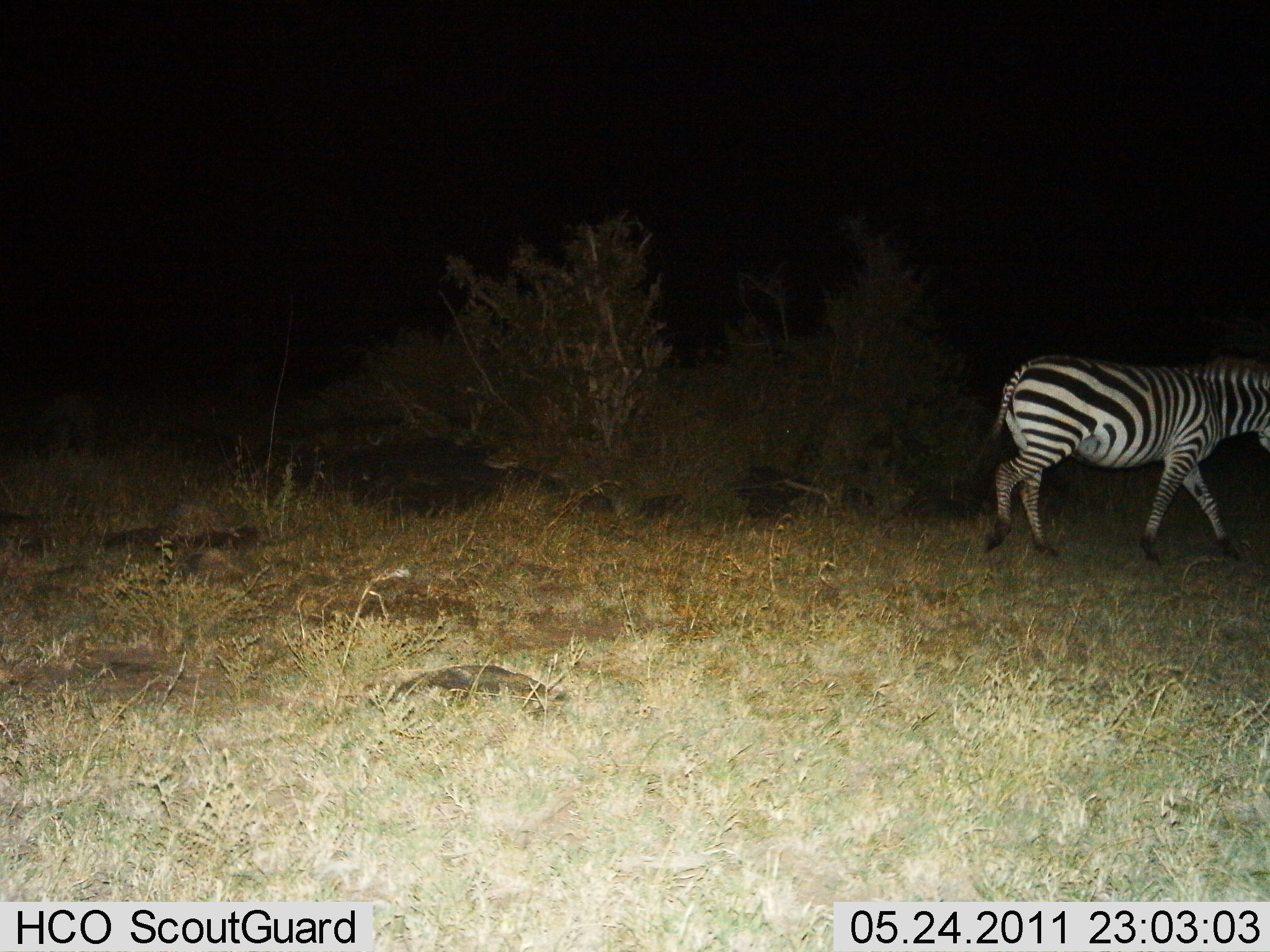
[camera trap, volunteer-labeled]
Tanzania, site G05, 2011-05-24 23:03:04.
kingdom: Animalia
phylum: Chordata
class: Mammalia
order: Perissodactyla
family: Equidae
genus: Equus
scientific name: Equus quagga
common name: plains zebra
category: zebra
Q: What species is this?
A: Zebra (plains zebra) (Equus quagga).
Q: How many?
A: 1.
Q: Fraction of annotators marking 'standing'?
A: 0%.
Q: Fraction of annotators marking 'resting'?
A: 0%.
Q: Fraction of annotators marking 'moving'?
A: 100%.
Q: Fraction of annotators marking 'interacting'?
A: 0%.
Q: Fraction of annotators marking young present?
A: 0%.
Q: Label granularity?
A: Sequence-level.